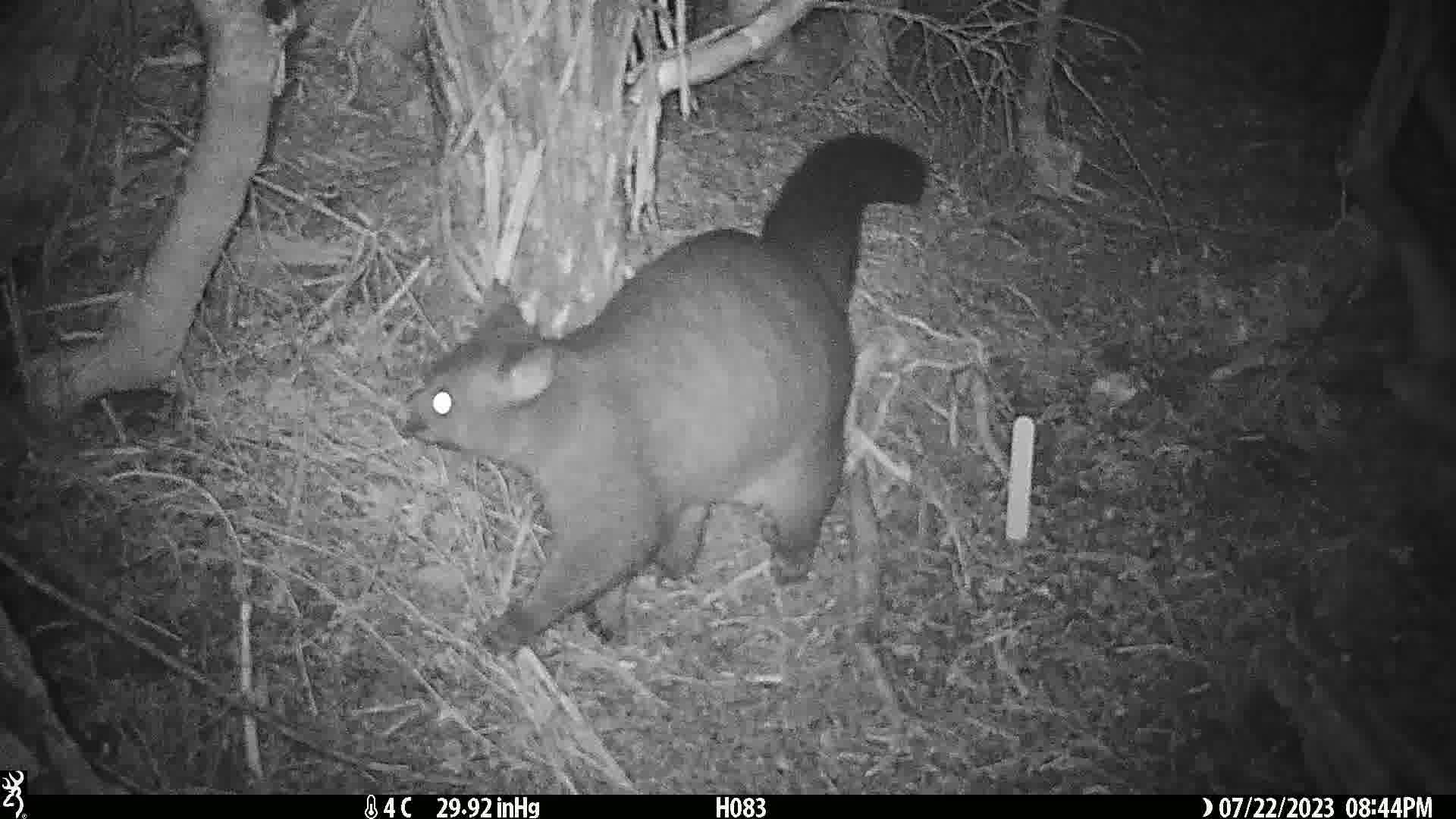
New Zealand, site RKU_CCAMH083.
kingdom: Animalia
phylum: Chordata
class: Mammalia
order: Diprotodontia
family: Phalangeridae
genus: Trichosurus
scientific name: Trichosurus vulpecula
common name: common brushtail possum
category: possum